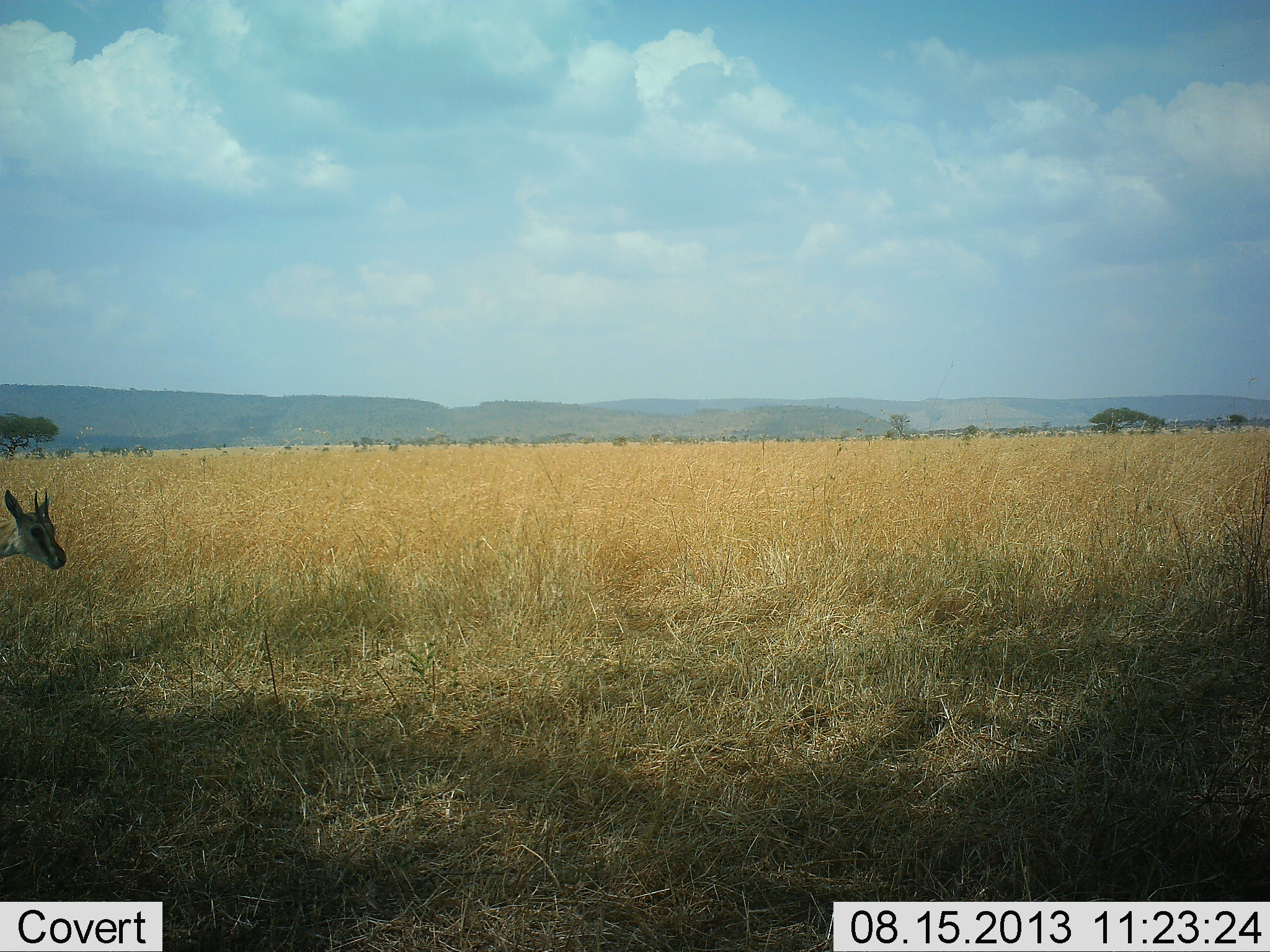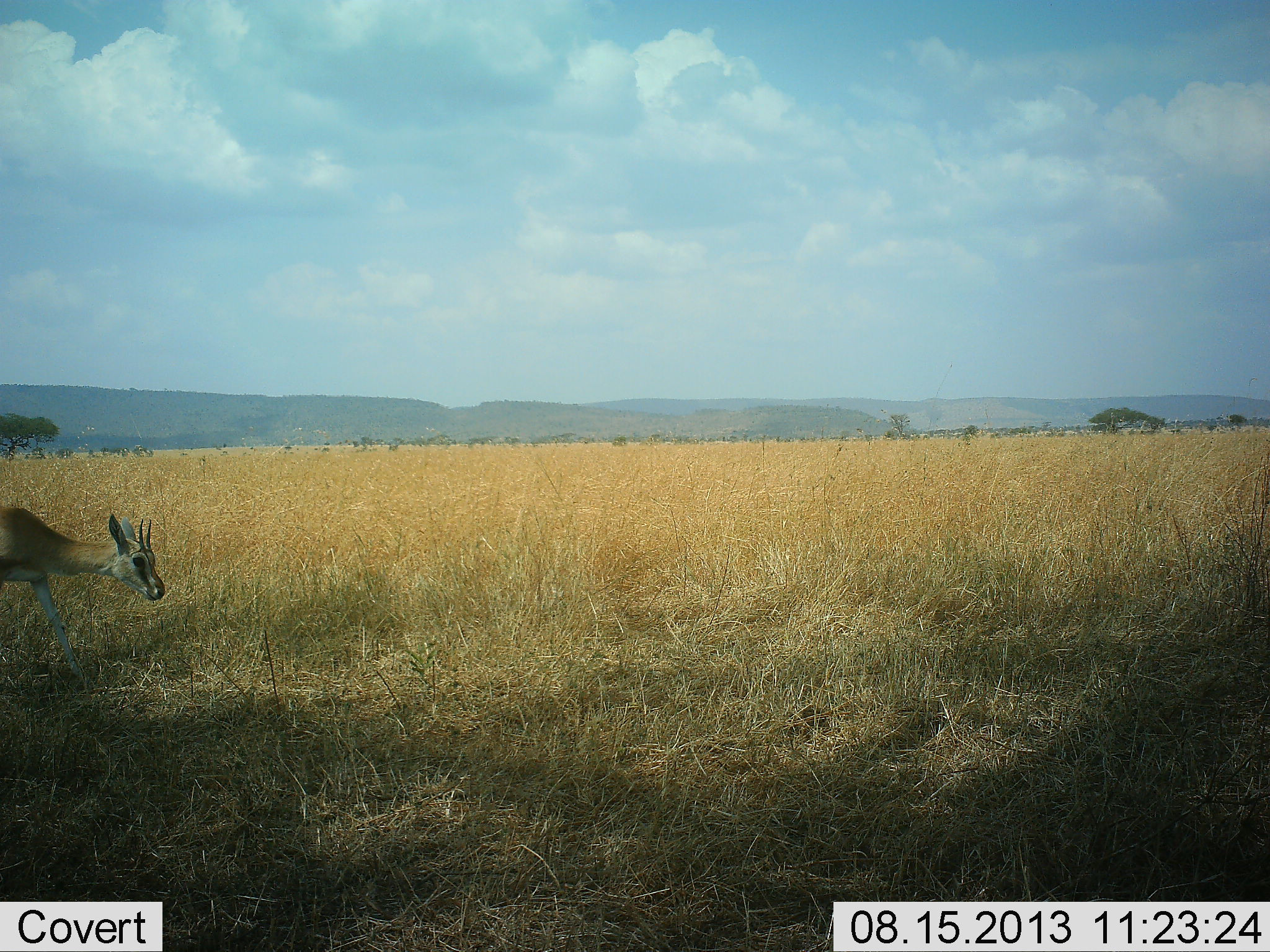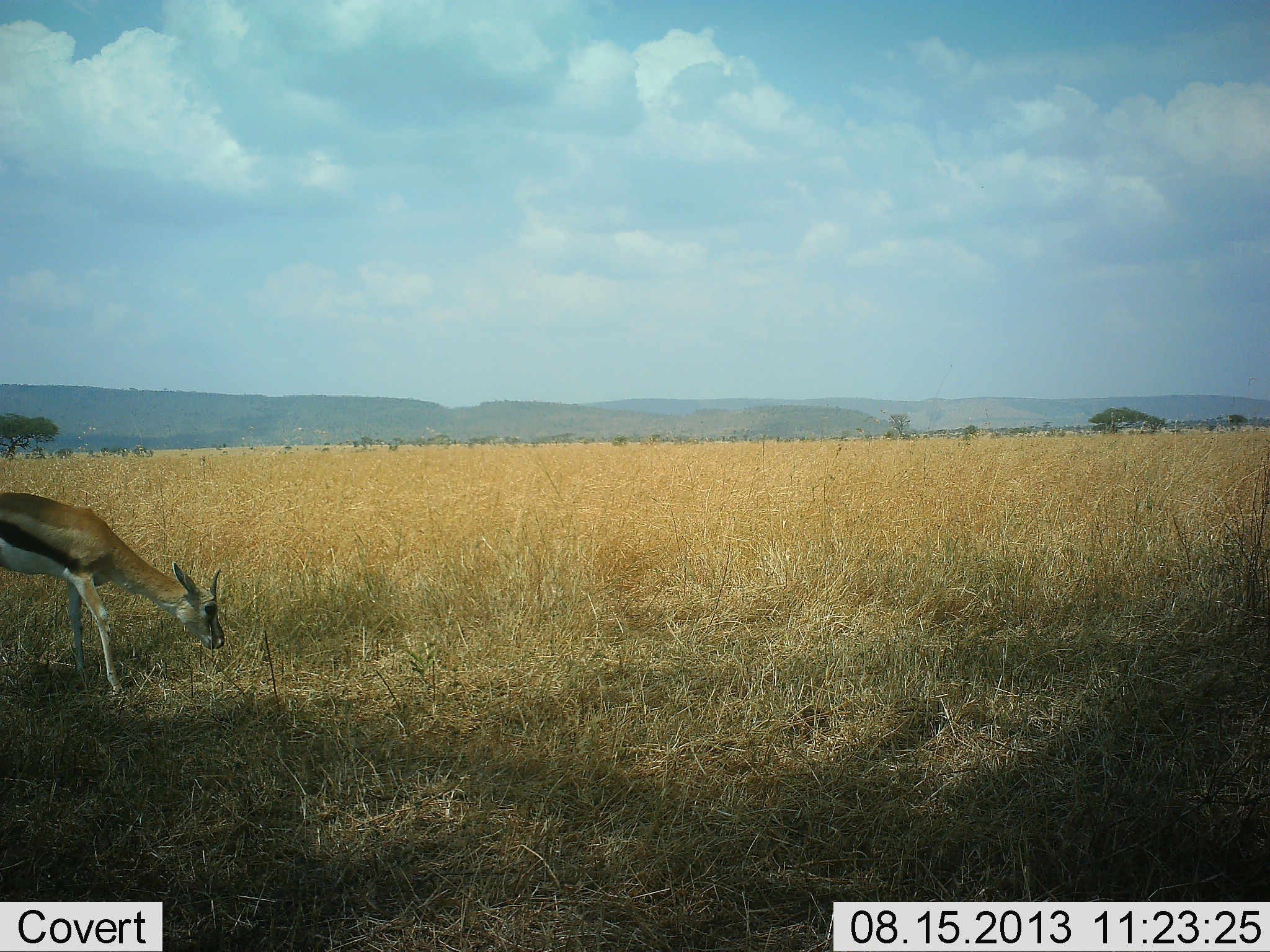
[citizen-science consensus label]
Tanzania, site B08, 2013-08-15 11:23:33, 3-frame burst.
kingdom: Animalia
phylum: Chordata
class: Mammalia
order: Artiodactyla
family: Bovidae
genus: Eudorcas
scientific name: Eudorcas thomsonii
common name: thomson's gazelle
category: gazellethomsons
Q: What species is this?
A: Gazellethomsons (thomson's gazelle) (Eudorcas thomsonii).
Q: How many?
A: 1.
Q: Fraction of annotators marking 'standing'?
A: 5%.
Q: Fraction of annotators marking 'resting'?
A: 0%.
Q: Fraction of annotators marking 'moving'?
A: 90%.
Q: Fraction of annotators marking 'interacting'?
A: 0%.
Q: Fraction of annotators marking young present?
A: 0%.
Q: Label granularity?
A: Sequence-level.